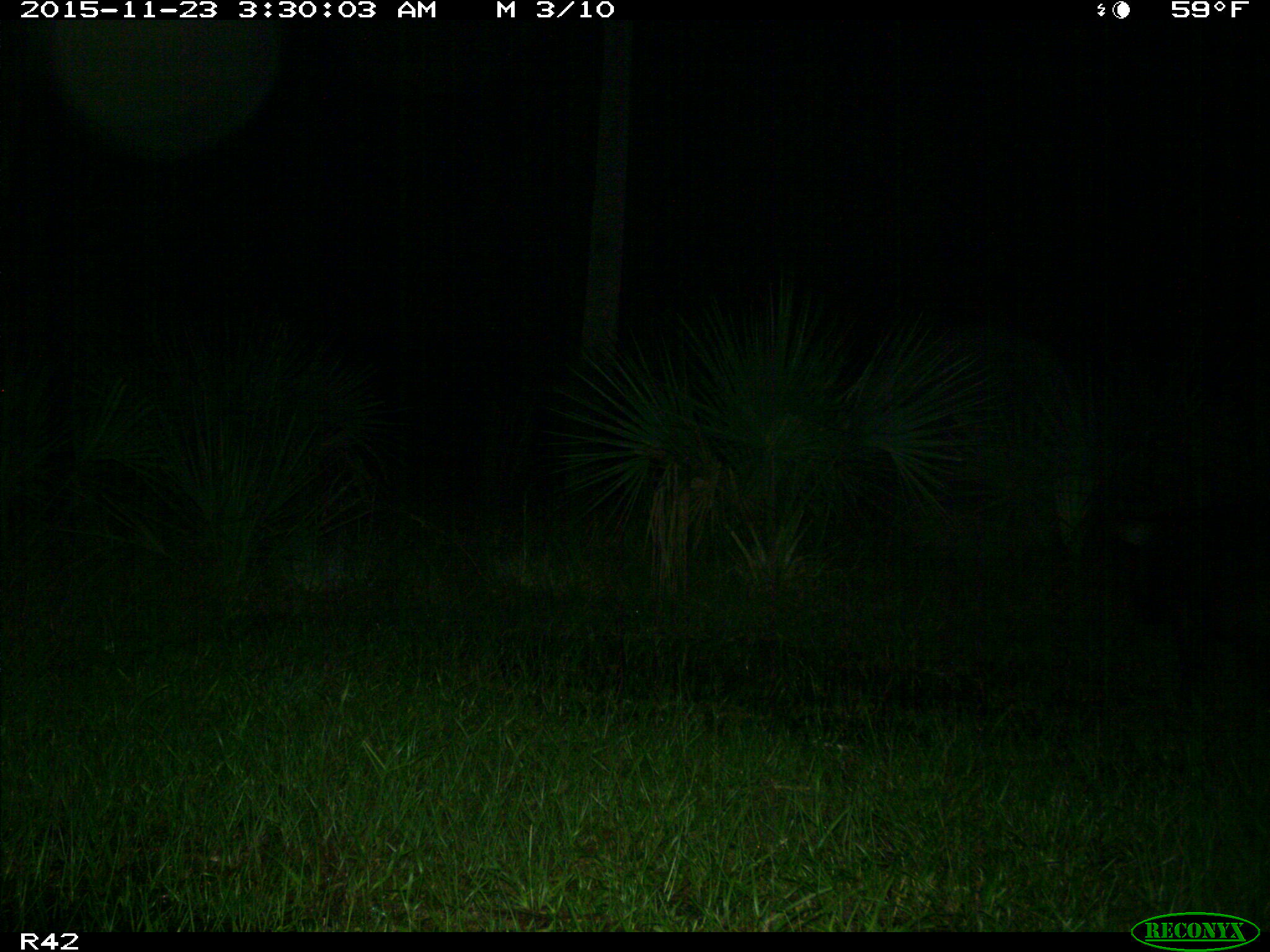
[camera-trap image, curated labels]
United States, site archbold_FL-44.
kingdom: Animalia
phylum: Chordata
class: Mammalia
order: Artiodactyla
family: Suidae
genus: Sus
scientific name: Sus scrofa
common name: wild boar